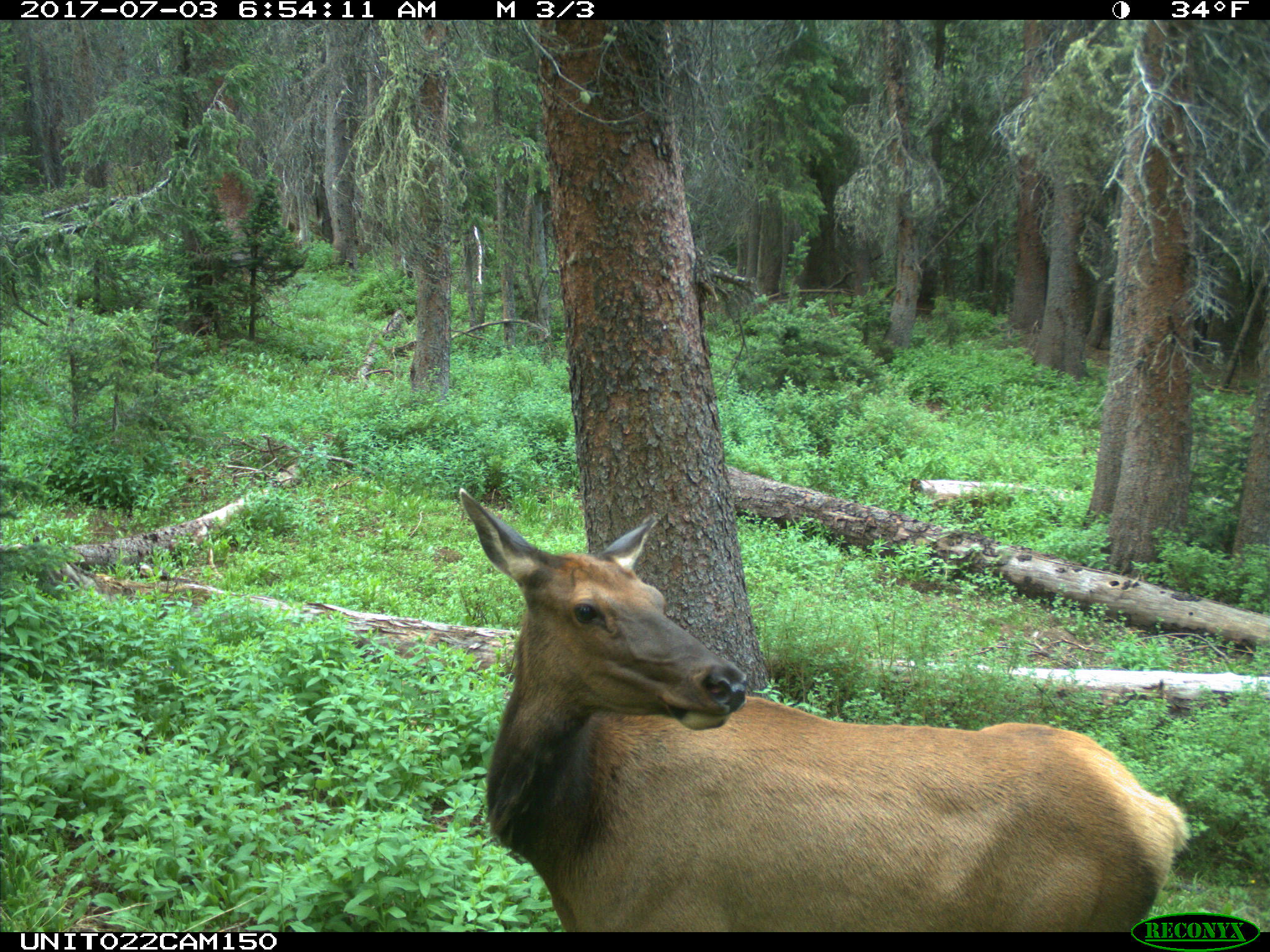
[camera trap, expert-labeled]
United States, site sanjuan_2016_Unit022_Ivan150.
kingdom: Animalia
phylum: Chordata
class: Mammalia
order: Artiodactyla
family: Cervidae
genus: Cervus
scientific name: Cervus elaphus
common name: red deer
Cervus elaphus (red deer).